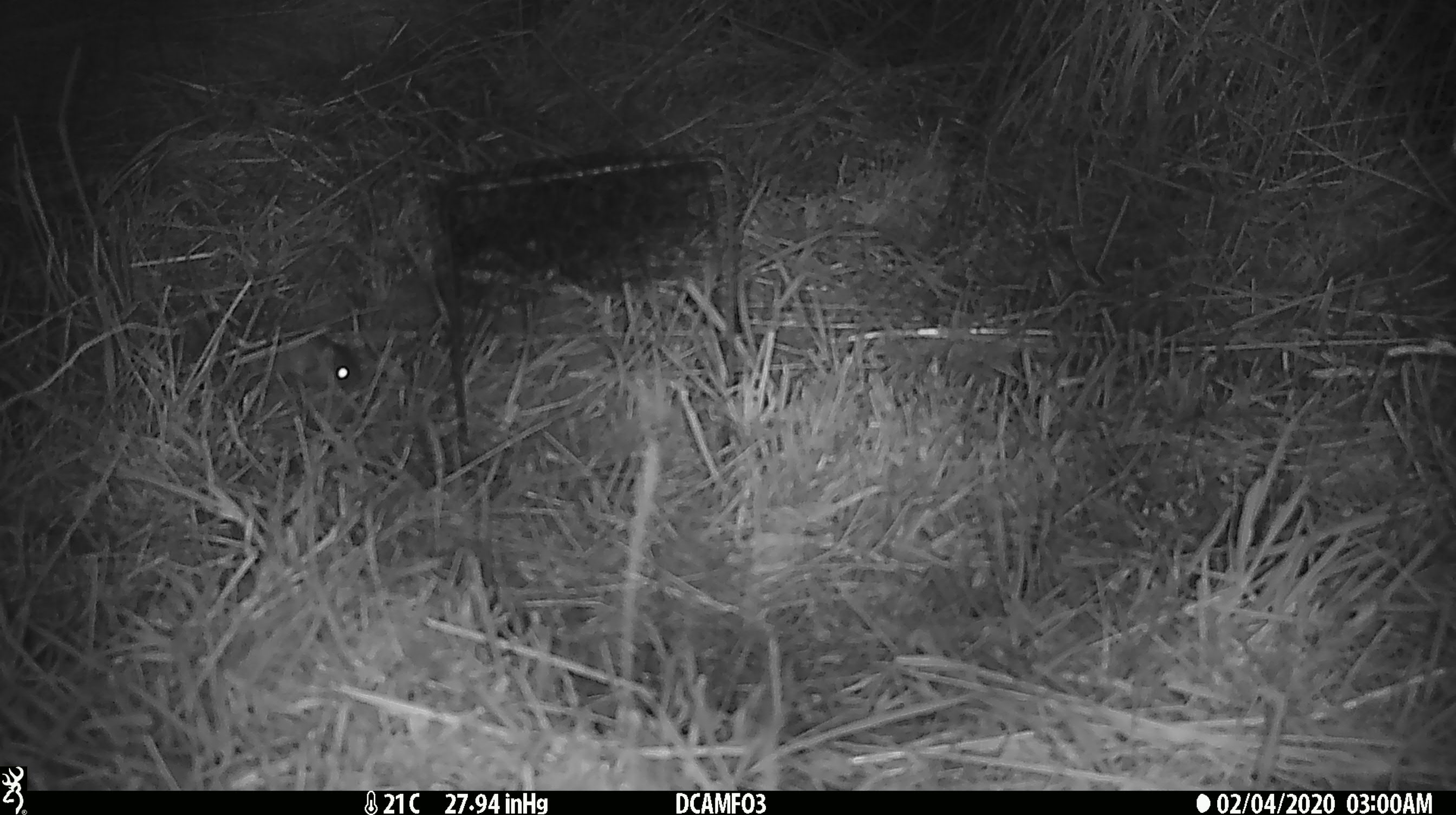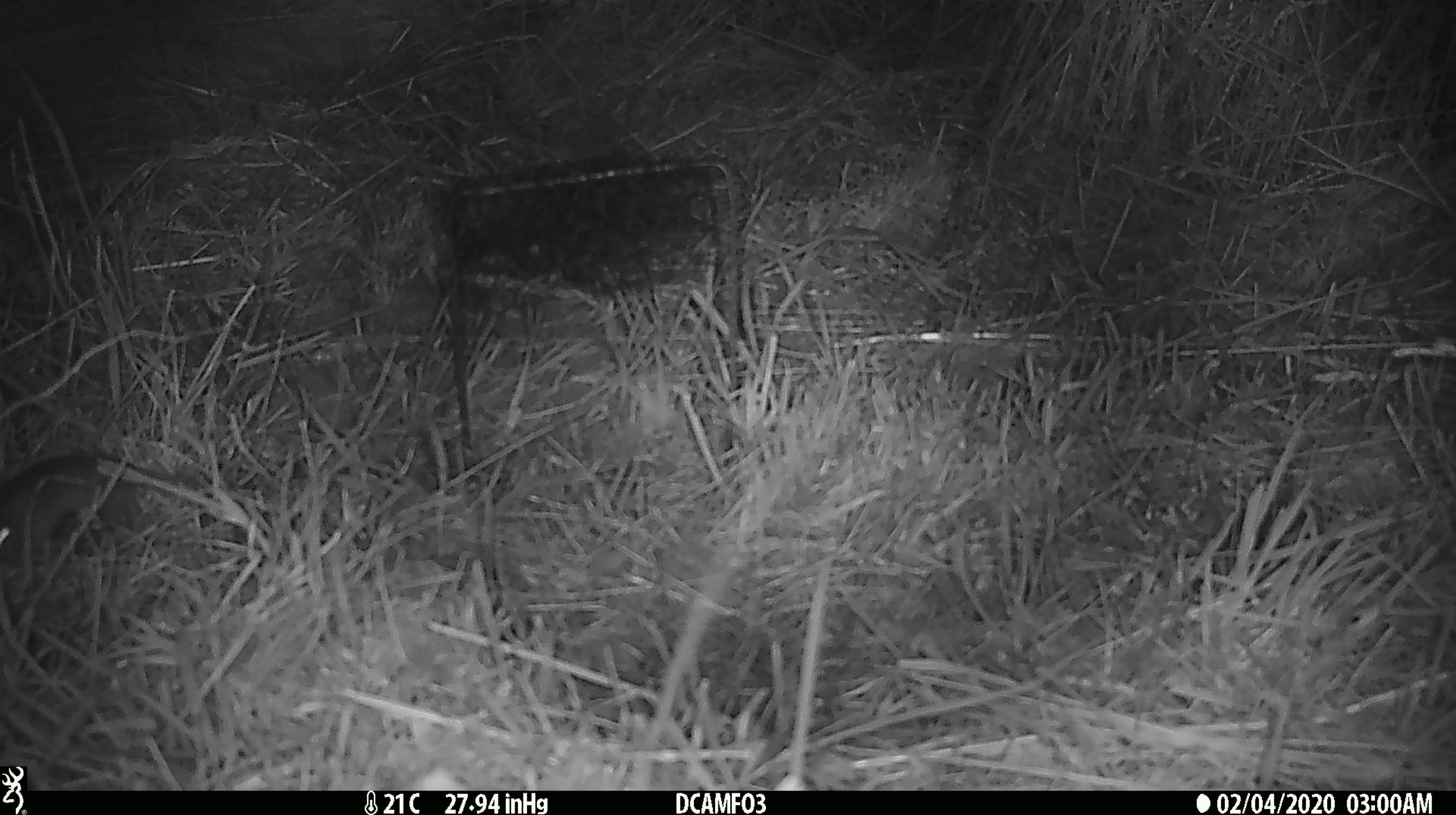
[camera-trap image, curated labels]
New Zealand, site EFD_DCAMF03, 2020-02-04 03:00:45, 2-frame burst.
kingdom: Animalia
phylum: Chordata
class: Mammalia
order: Rodentia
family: Muridae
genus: Mus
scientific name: Mus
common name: mouse